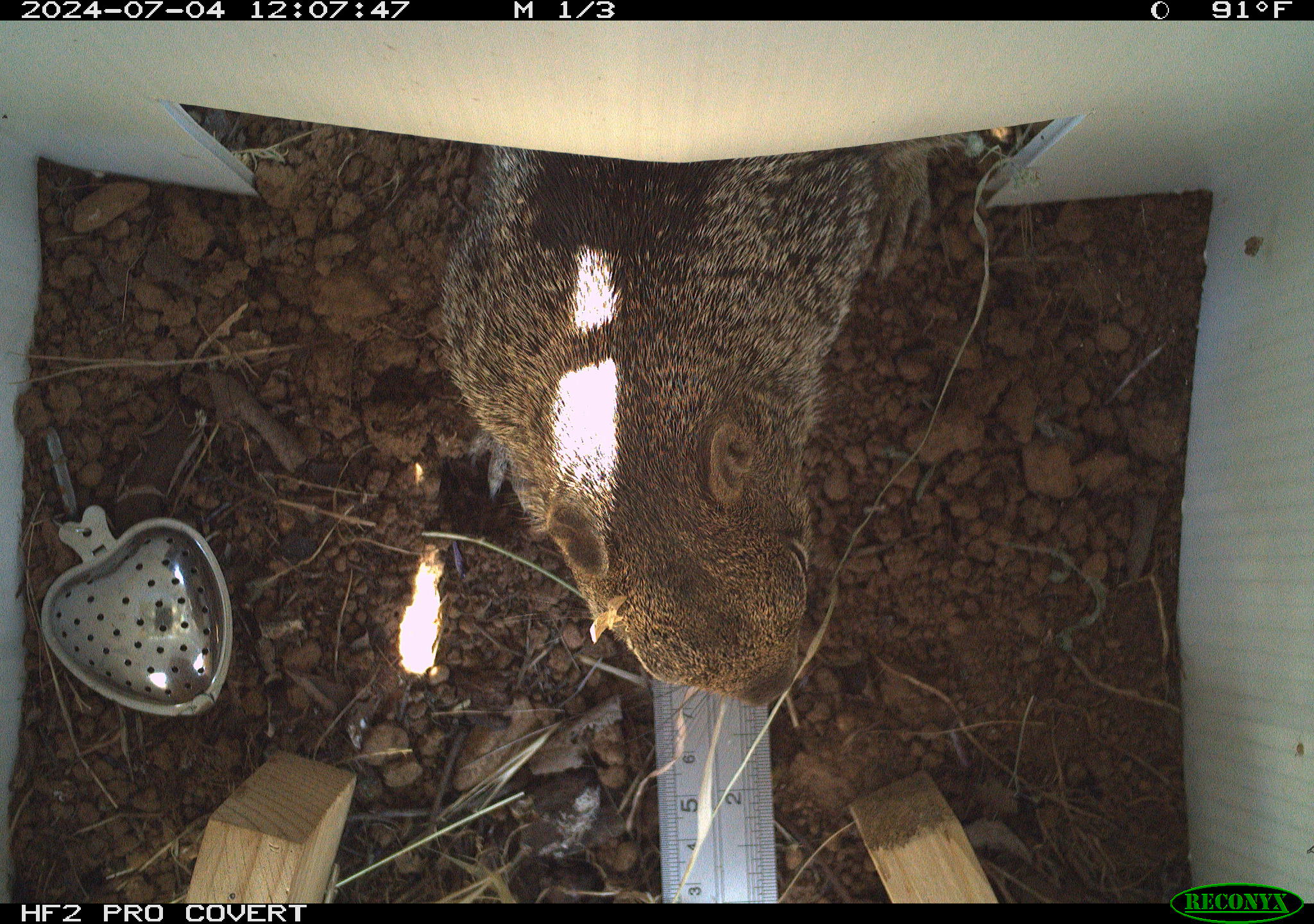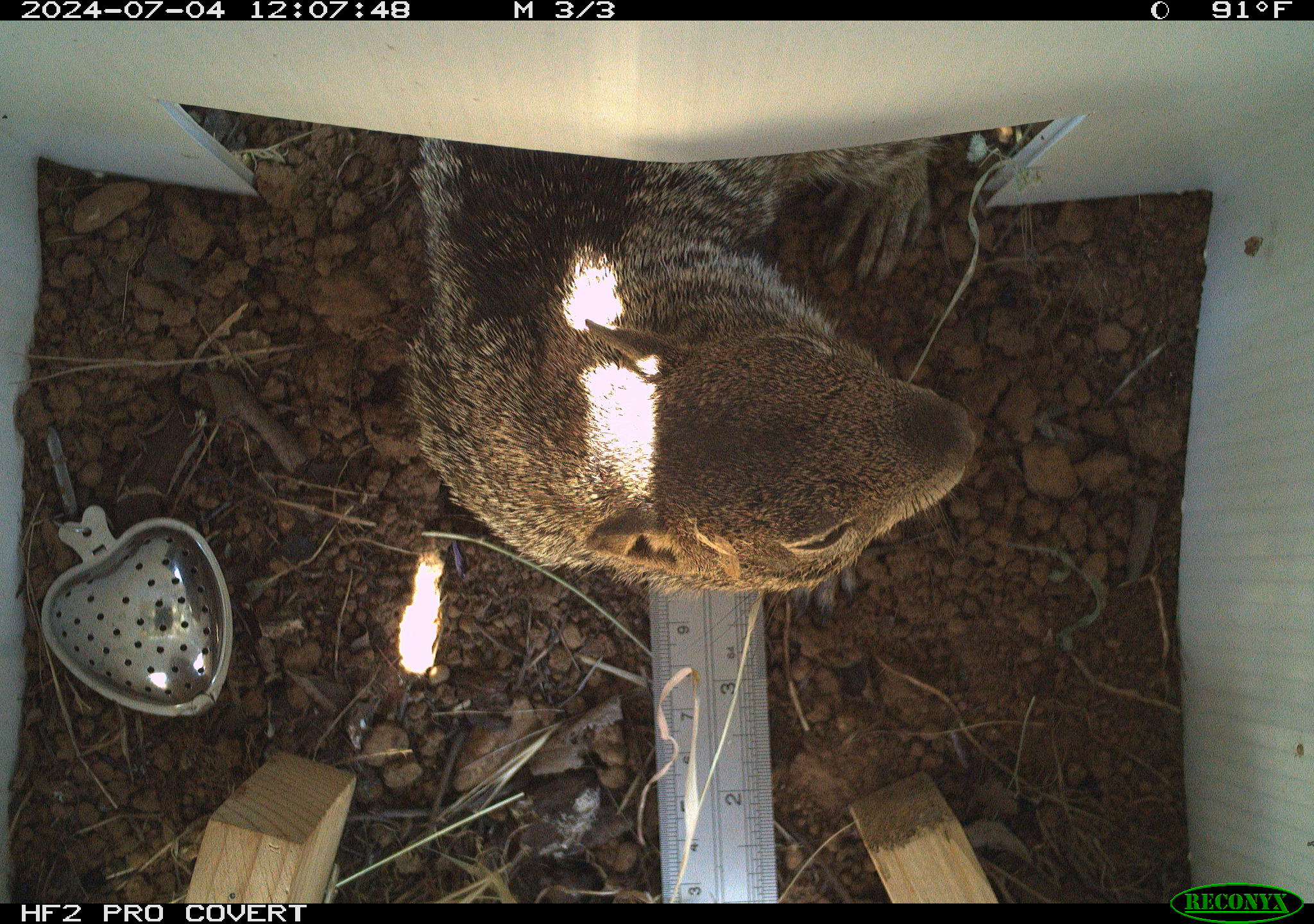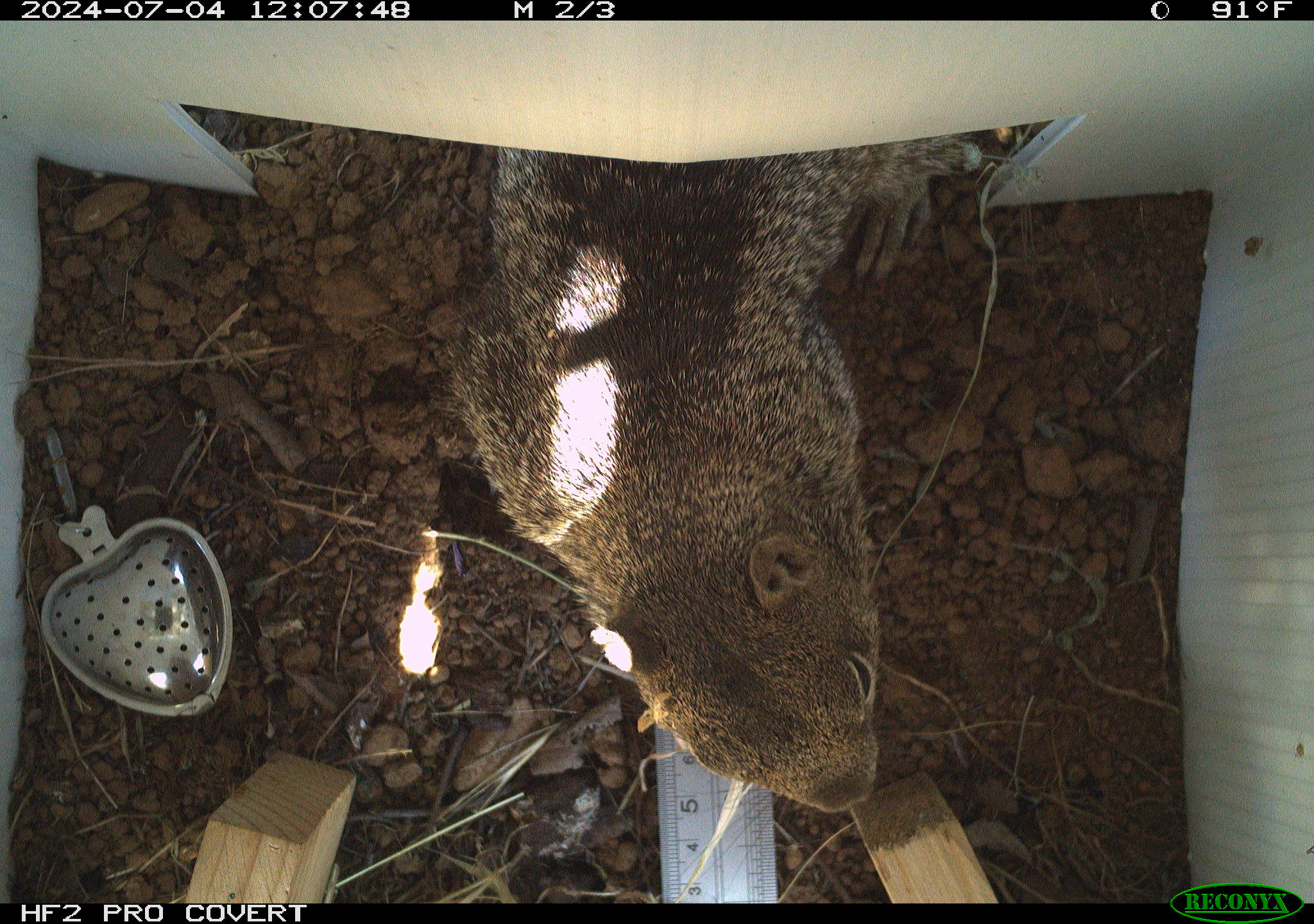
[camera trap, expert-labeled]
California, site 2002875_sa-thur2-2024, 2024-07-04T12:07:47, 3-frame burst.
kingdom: Animalia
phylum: Chordata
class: Mammalia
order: Rodentia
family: Sciuridae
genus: Otospermophilus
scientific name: Otospermophilus beecheyi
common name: california ground squirrel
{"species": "california ground squirrel (Otospermophilus beecheyi)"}